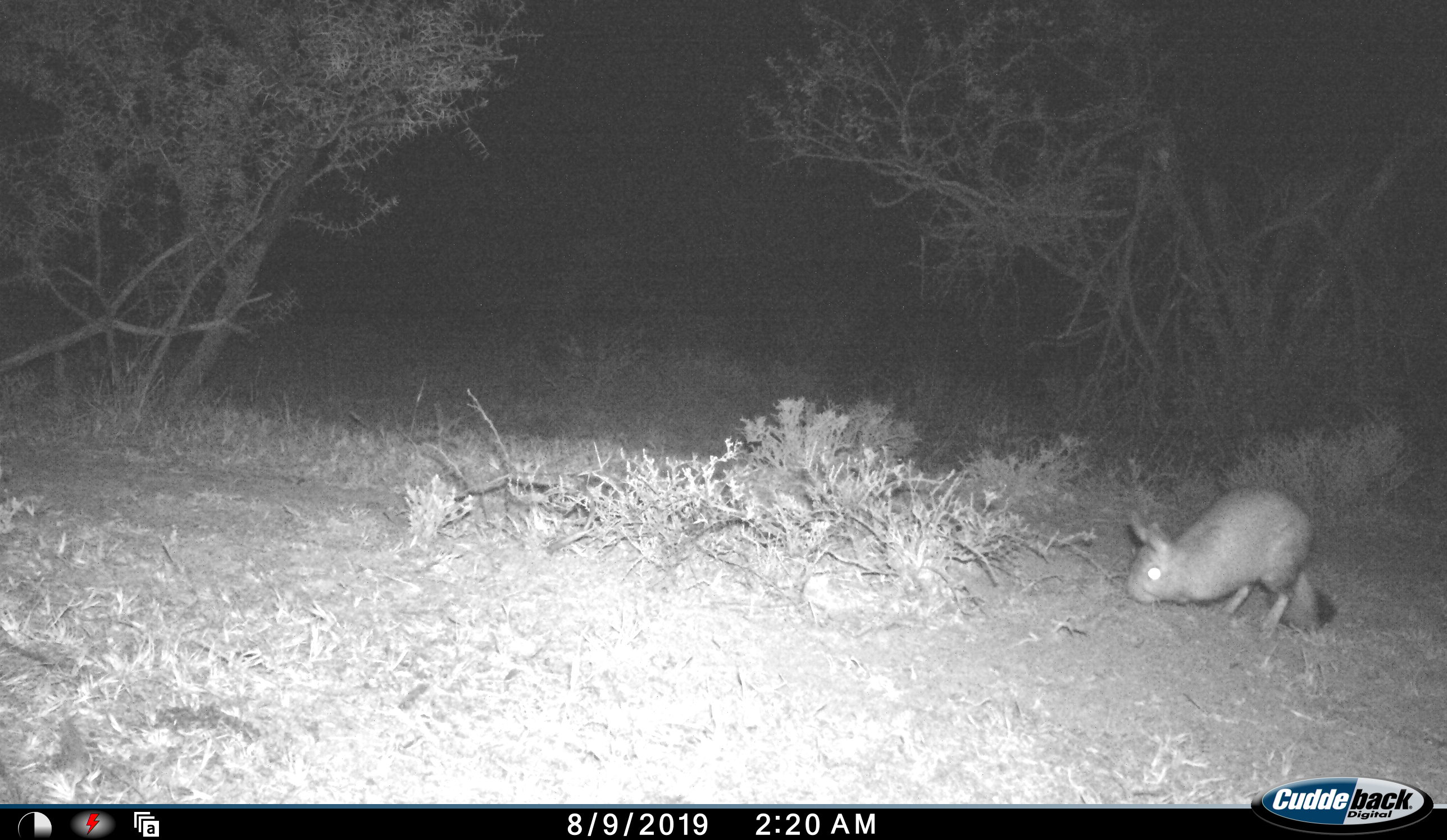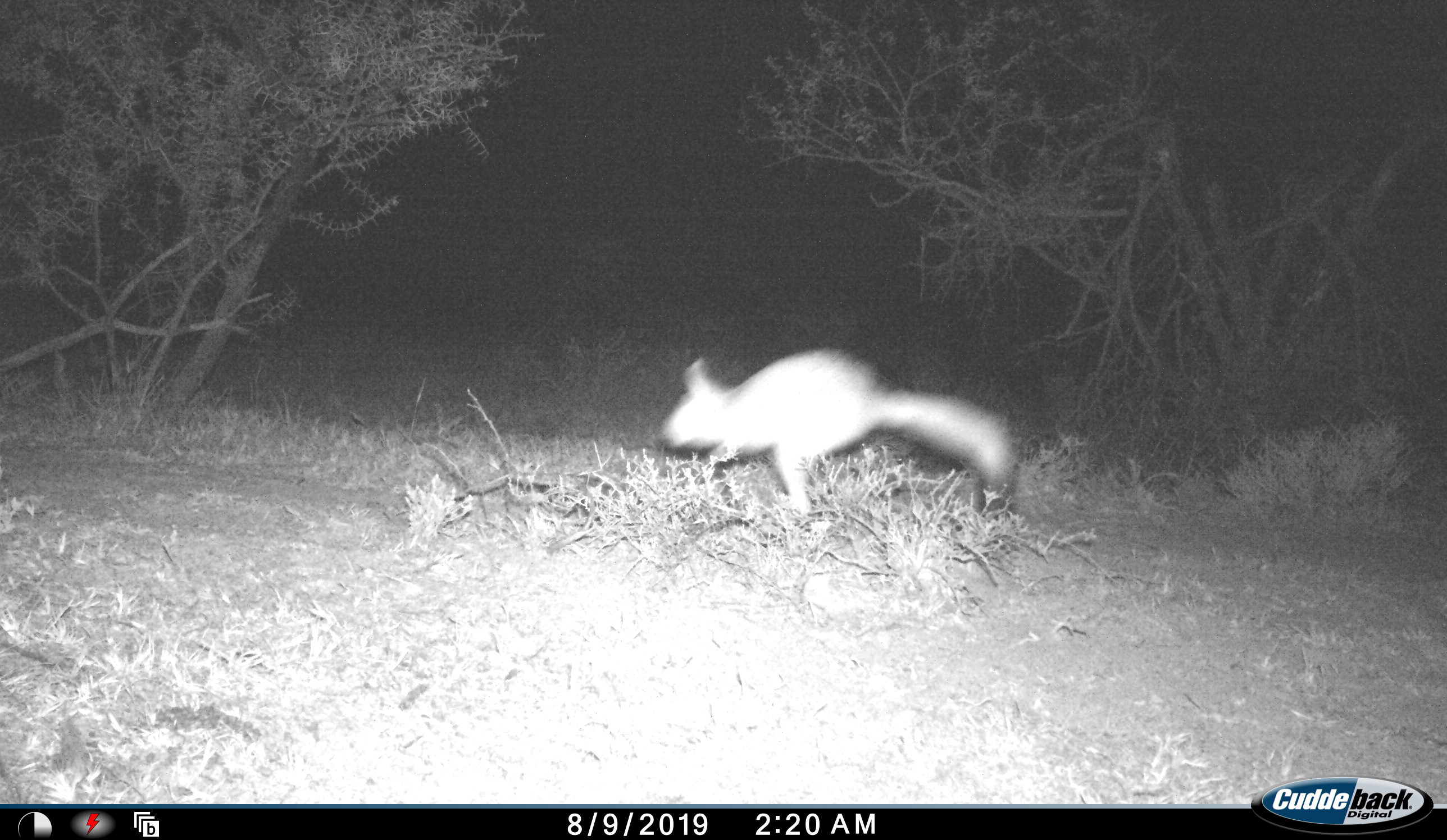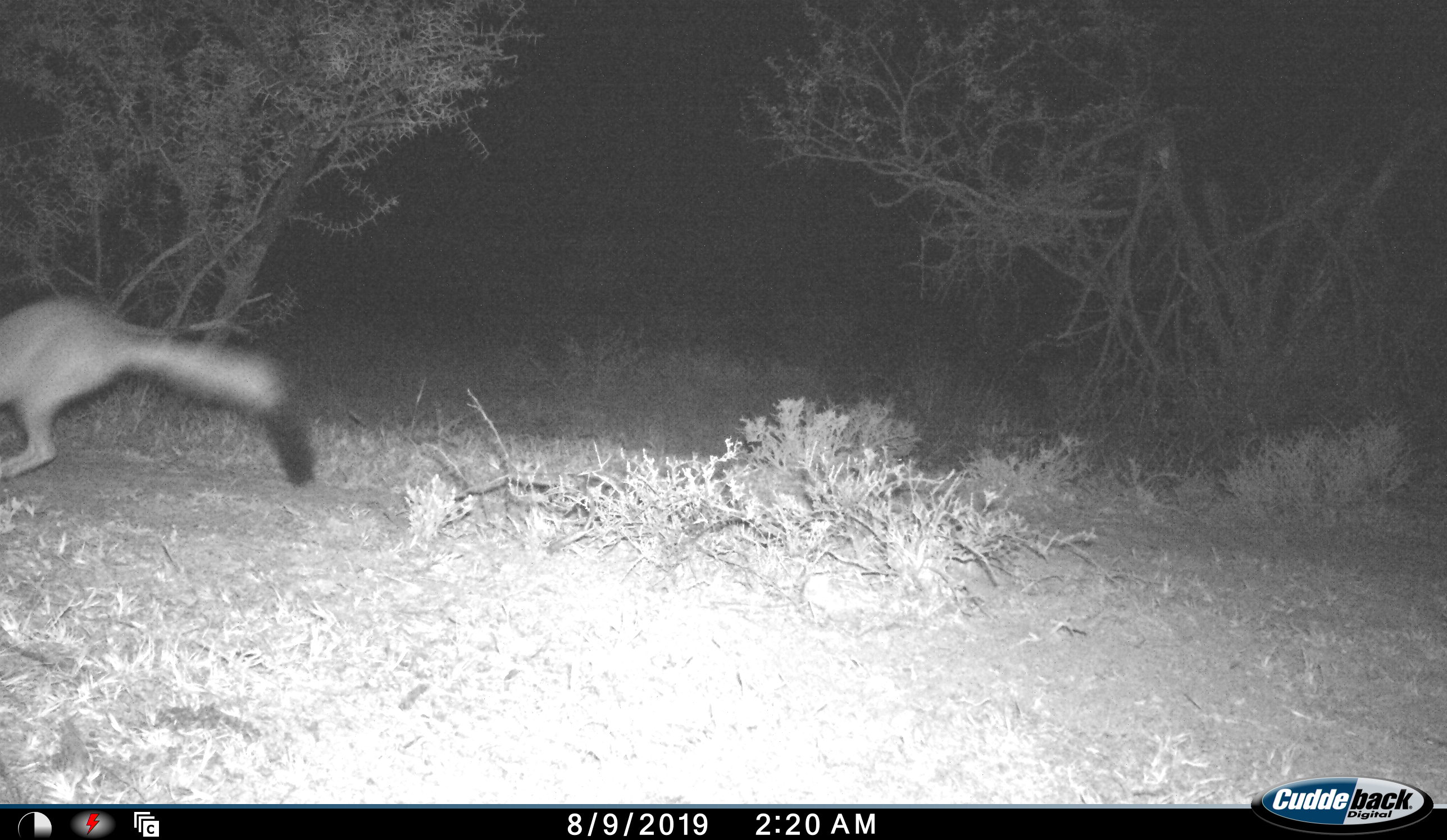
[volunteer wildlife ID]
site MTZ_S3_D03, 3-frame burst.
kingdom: Animalia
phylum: Chordata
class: Mammalia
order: Rodentia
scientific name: Rodentia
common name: rodent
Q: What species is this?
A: Rodent (Rodentia).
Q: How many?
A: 1.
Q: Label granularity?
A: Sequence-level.